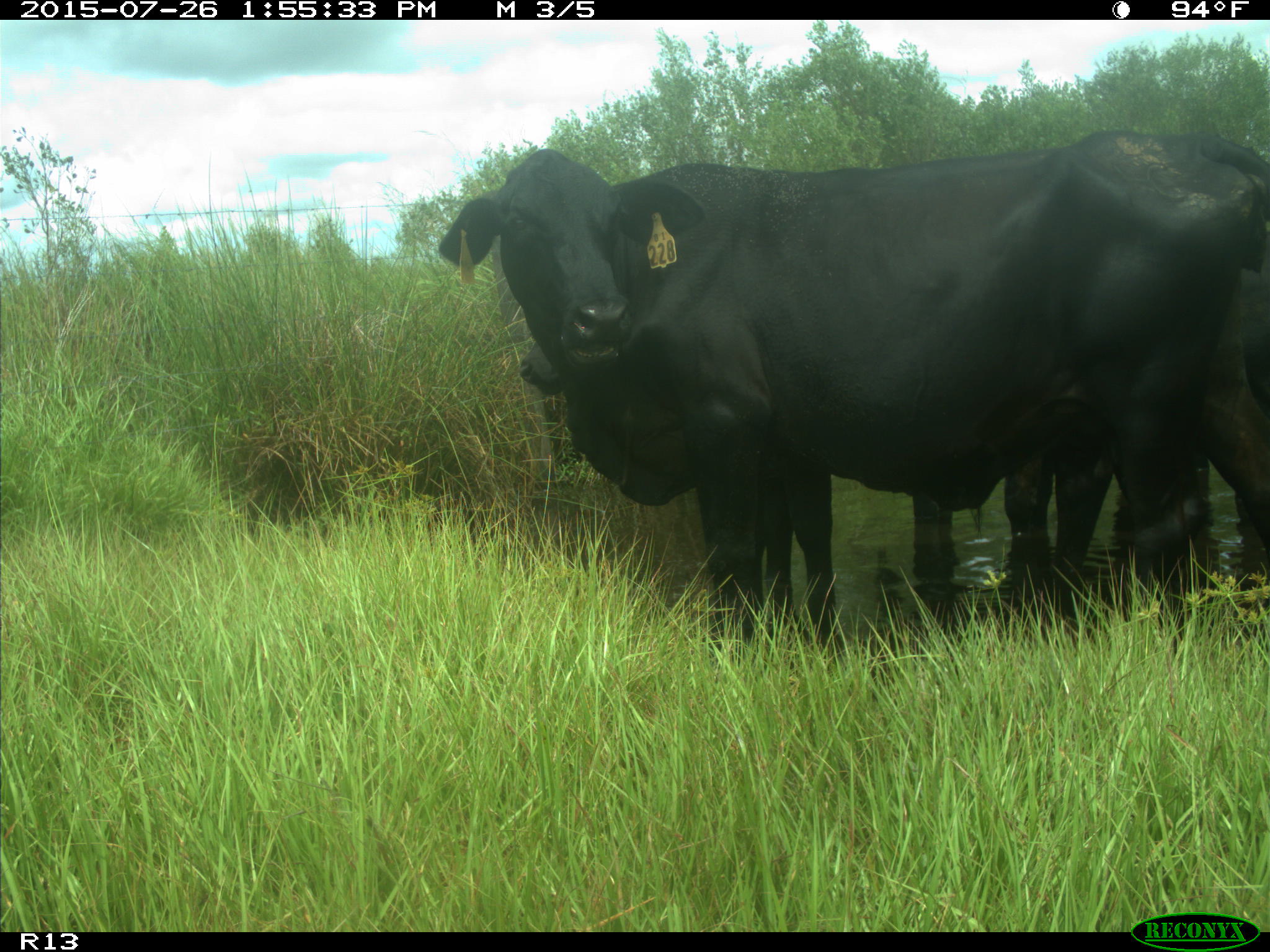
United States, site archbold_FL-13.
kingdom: Animalia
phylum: Chordata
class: Mammalia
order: Artiodactyla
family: Bovidae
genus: Bos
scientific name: Bos taurus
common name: domestic cow